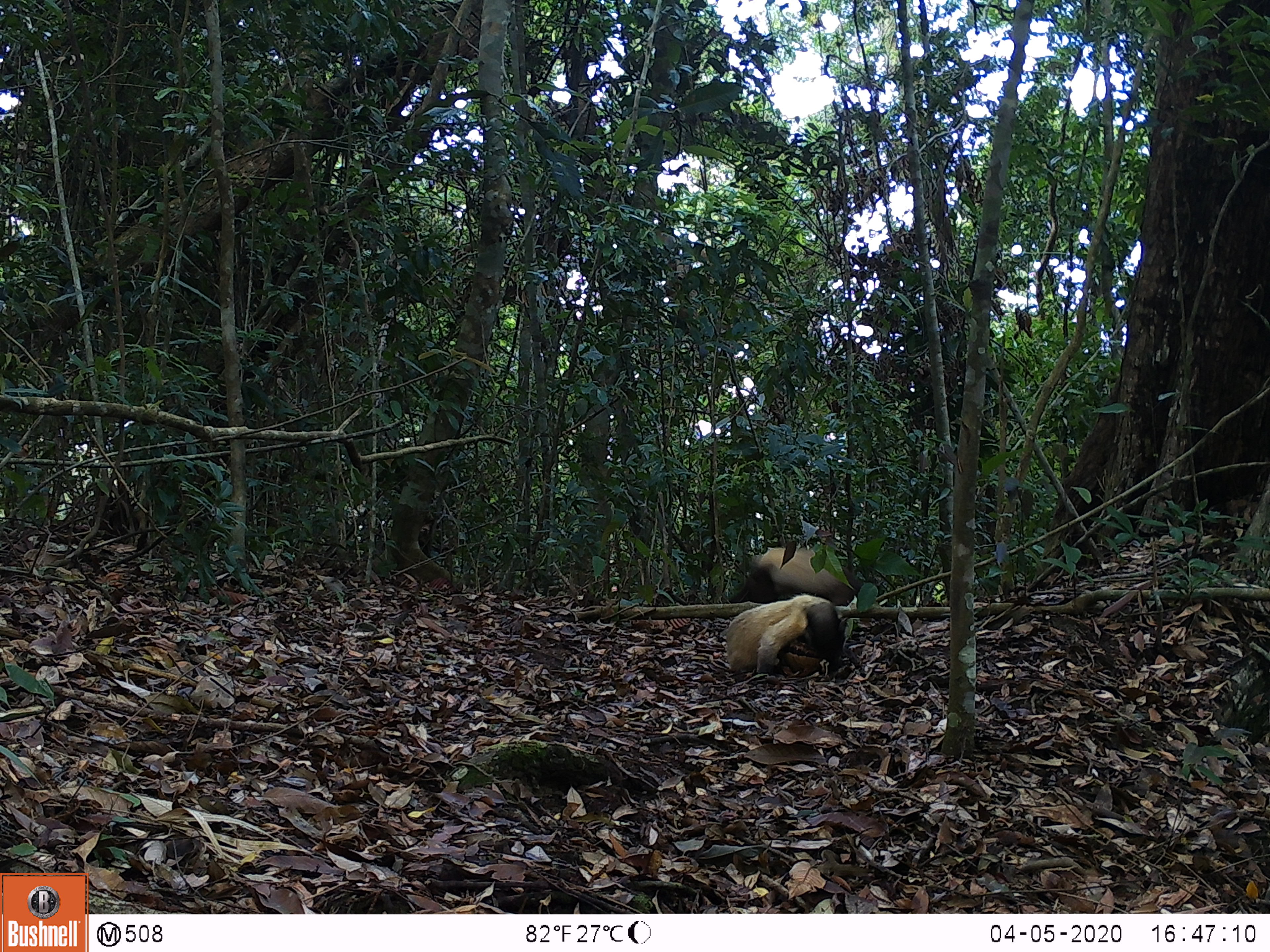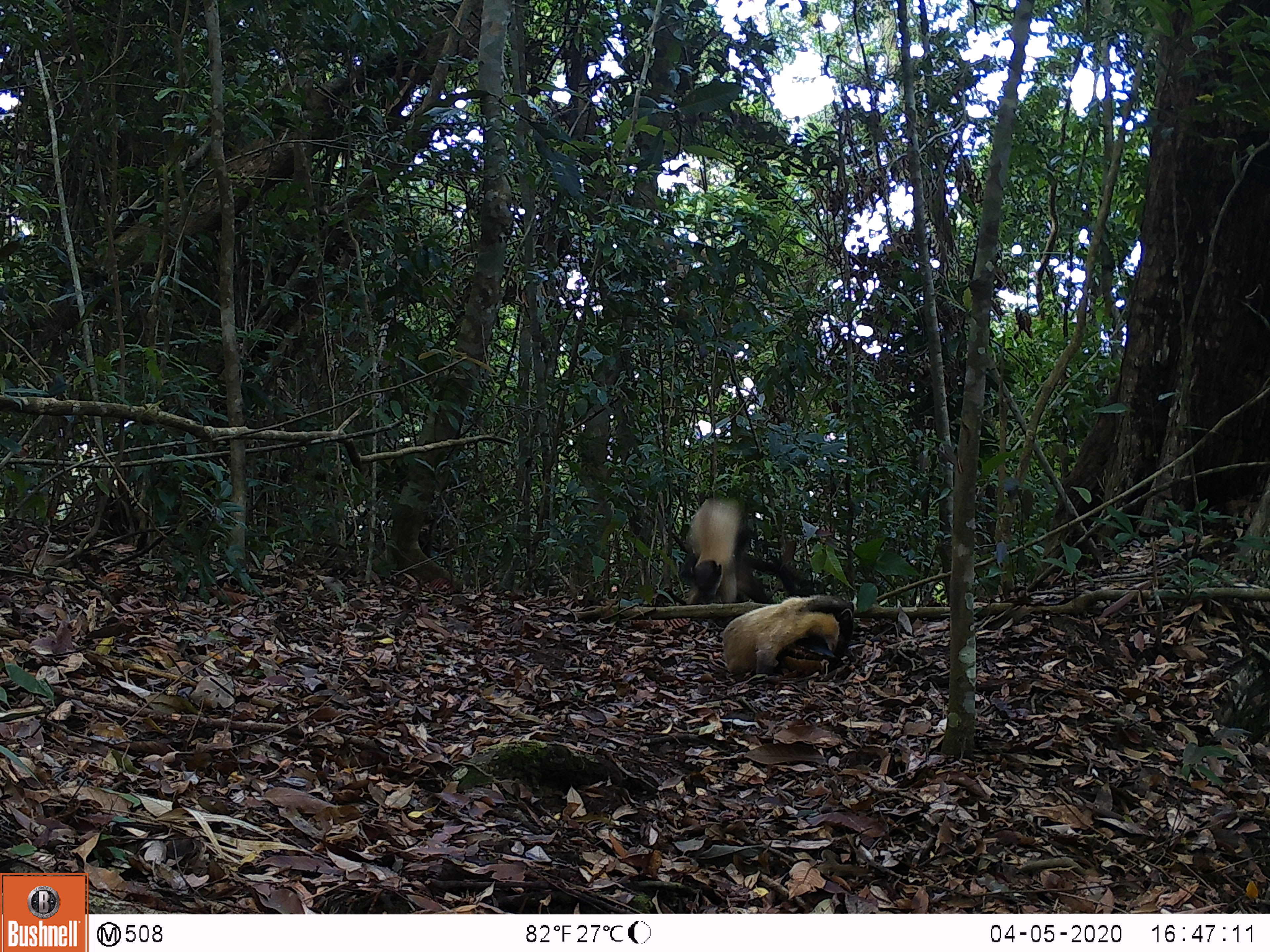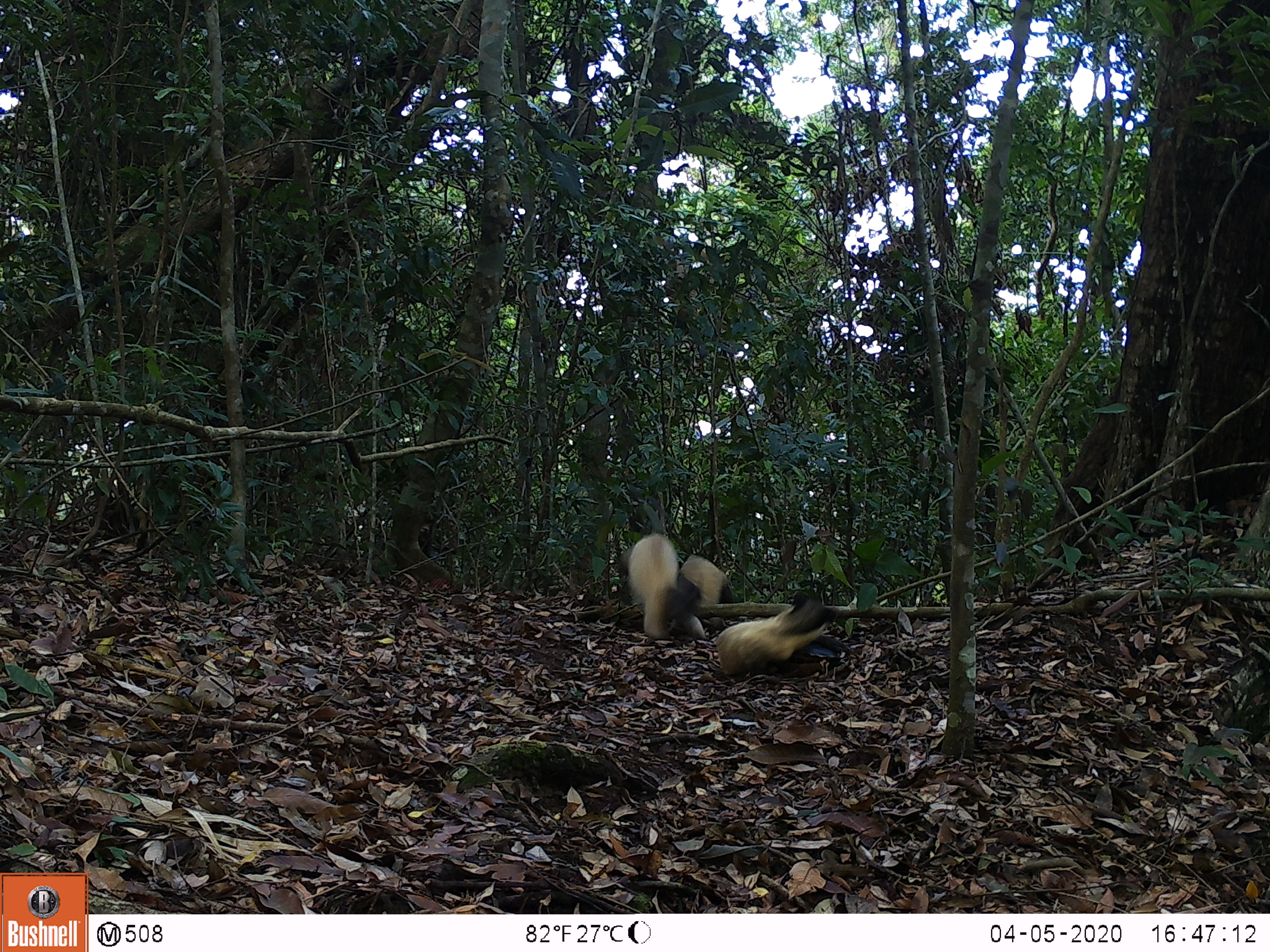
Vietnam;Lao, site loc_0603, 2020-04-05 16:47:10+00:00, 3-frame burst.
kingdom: Animalia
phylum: Chordata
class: Mammalia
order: Carnivora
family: Mustelidae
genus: Martes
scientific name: Martes flavigula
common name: yellow-throated marten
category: yellow throated marten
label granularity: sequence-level